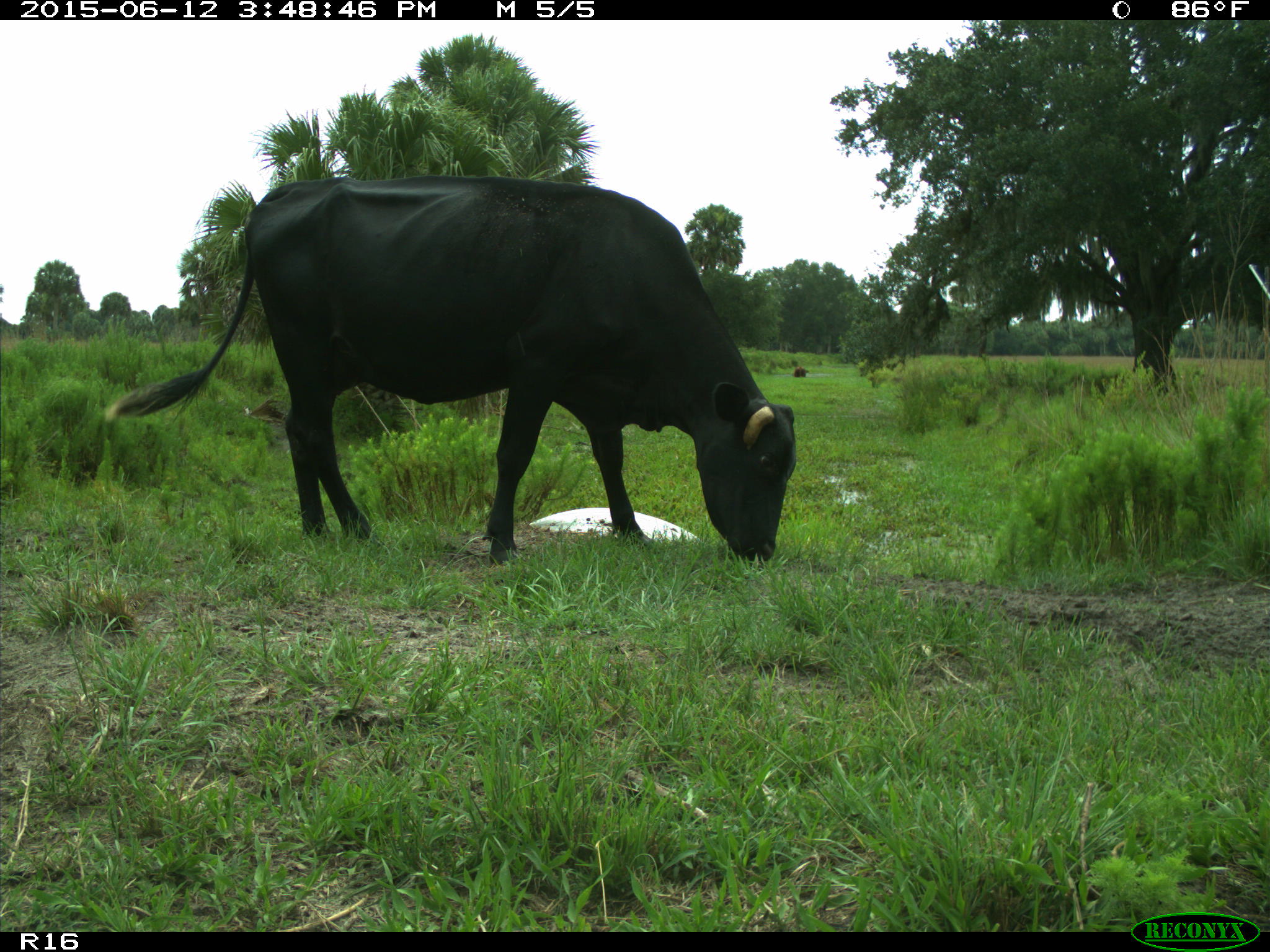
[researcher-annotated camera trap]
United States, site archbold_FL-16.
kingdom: Animalia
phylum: Chordata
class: Mammalia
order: Artiodactyla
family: Bovidae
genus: Bos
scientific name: Bos taurus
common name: domestic cow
Bos taurus (domestic cow).